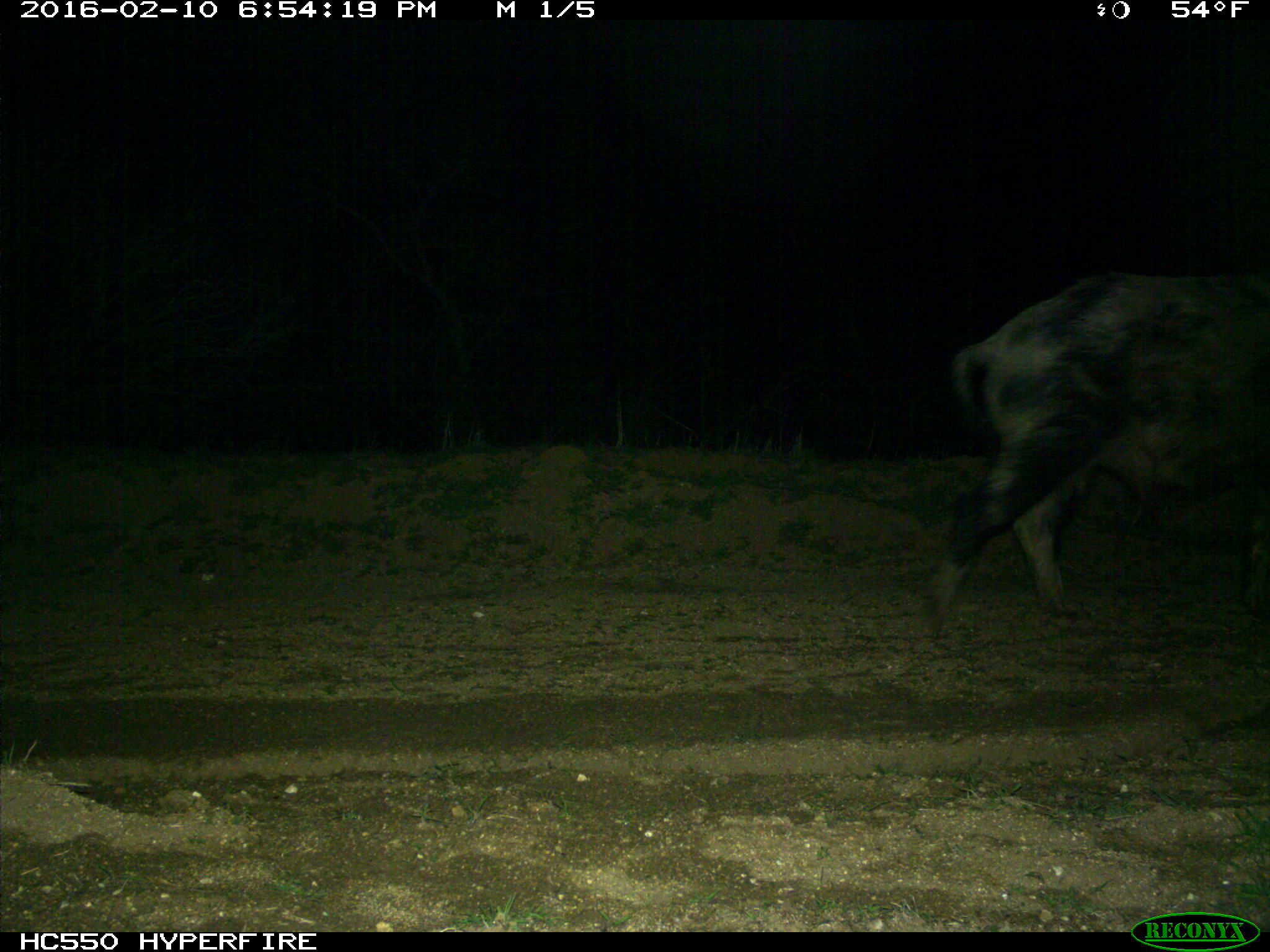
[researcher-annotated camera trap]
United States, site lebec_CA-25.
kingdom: Animalia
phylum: Chordata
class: Mammalia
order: Artiodactyla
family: Suidae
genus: Sus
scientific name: Sus scrofa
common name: wild boar